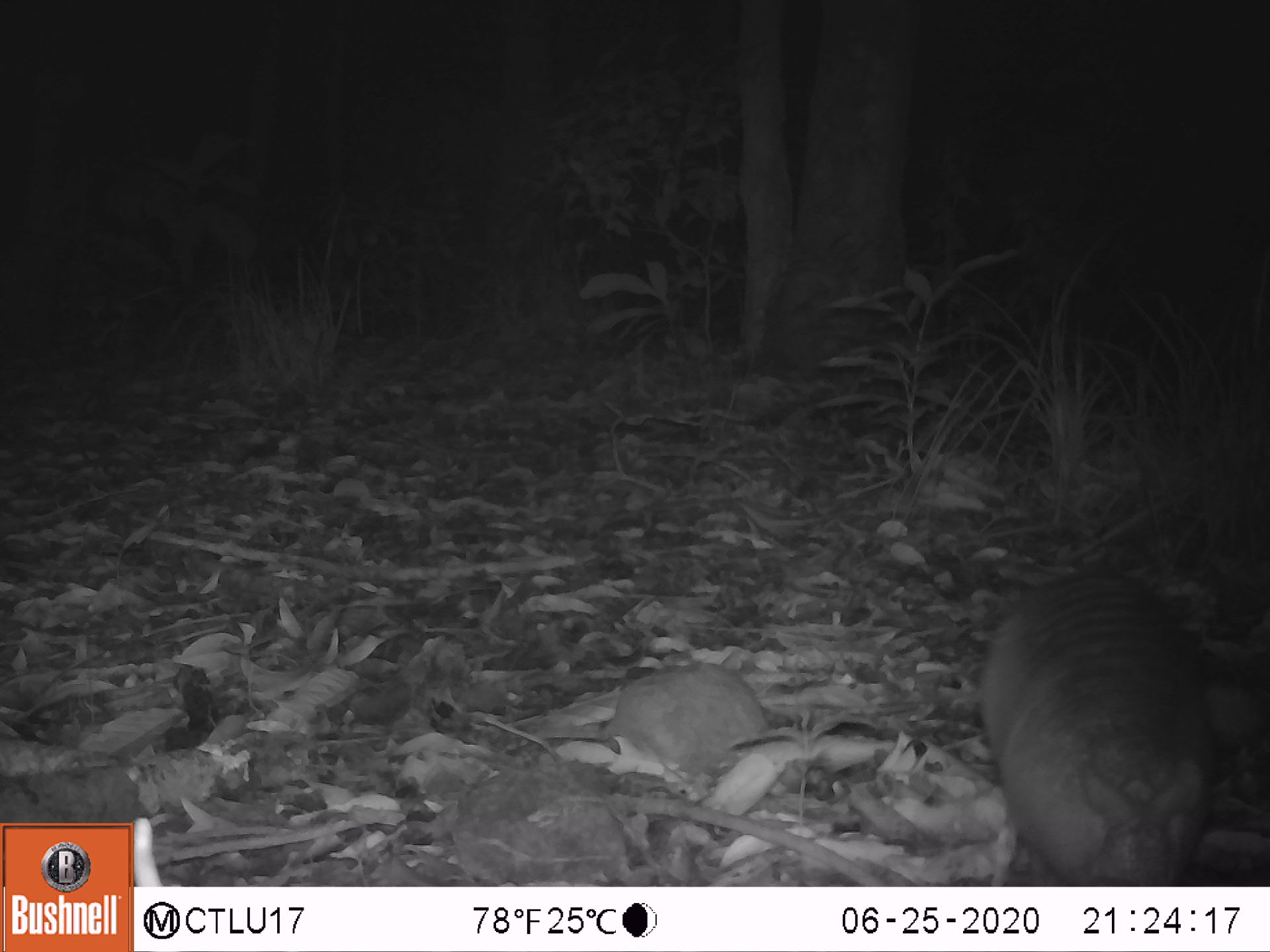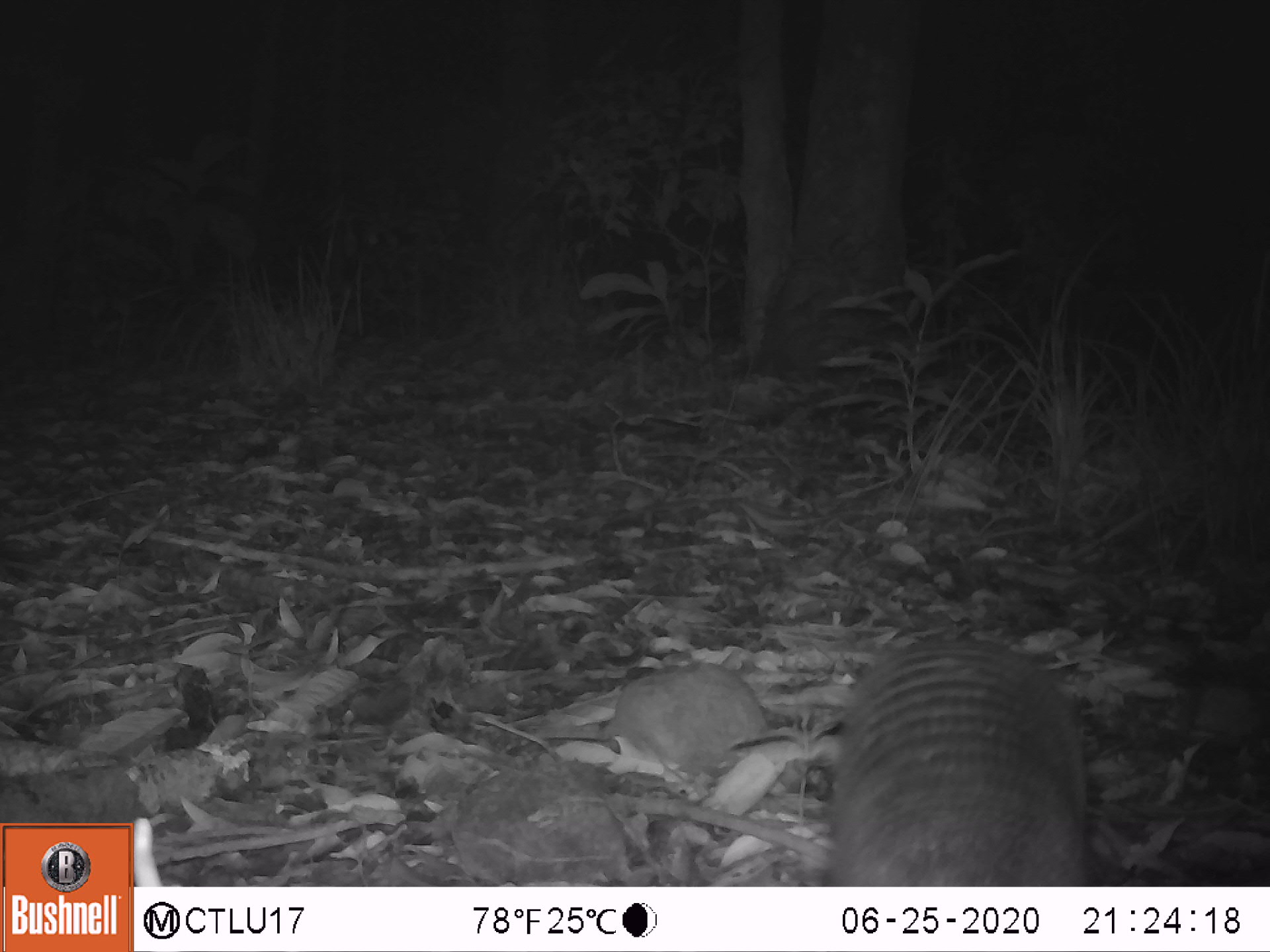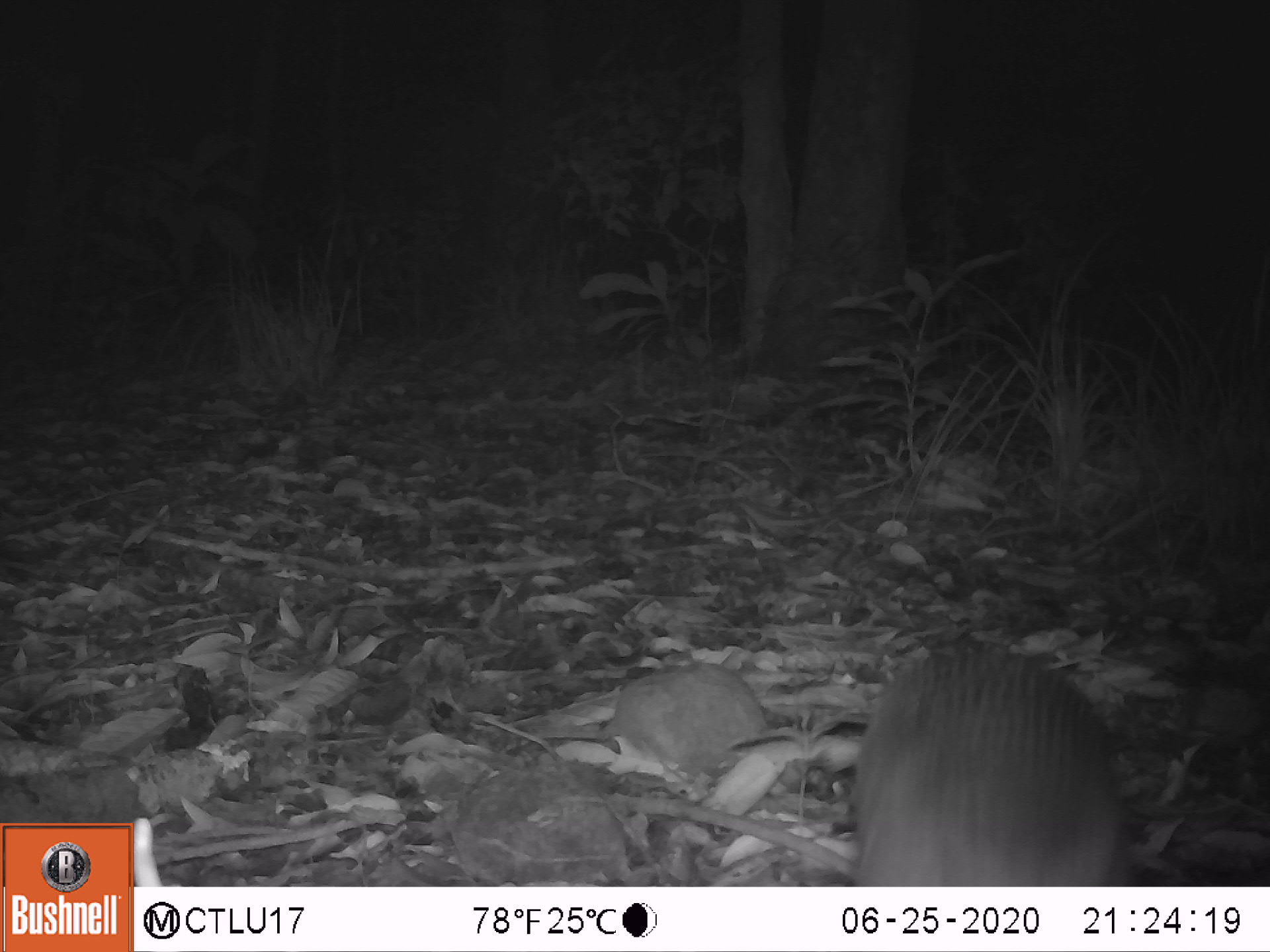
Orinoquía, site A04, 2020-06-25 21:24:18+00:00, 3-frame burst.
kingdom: Animalia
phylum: Chordata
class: Mammalia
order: Cingulata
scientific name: Cingulata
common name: armadillo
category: unknown armadillo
Unknown armadillo (armadillo) (Cingulata).